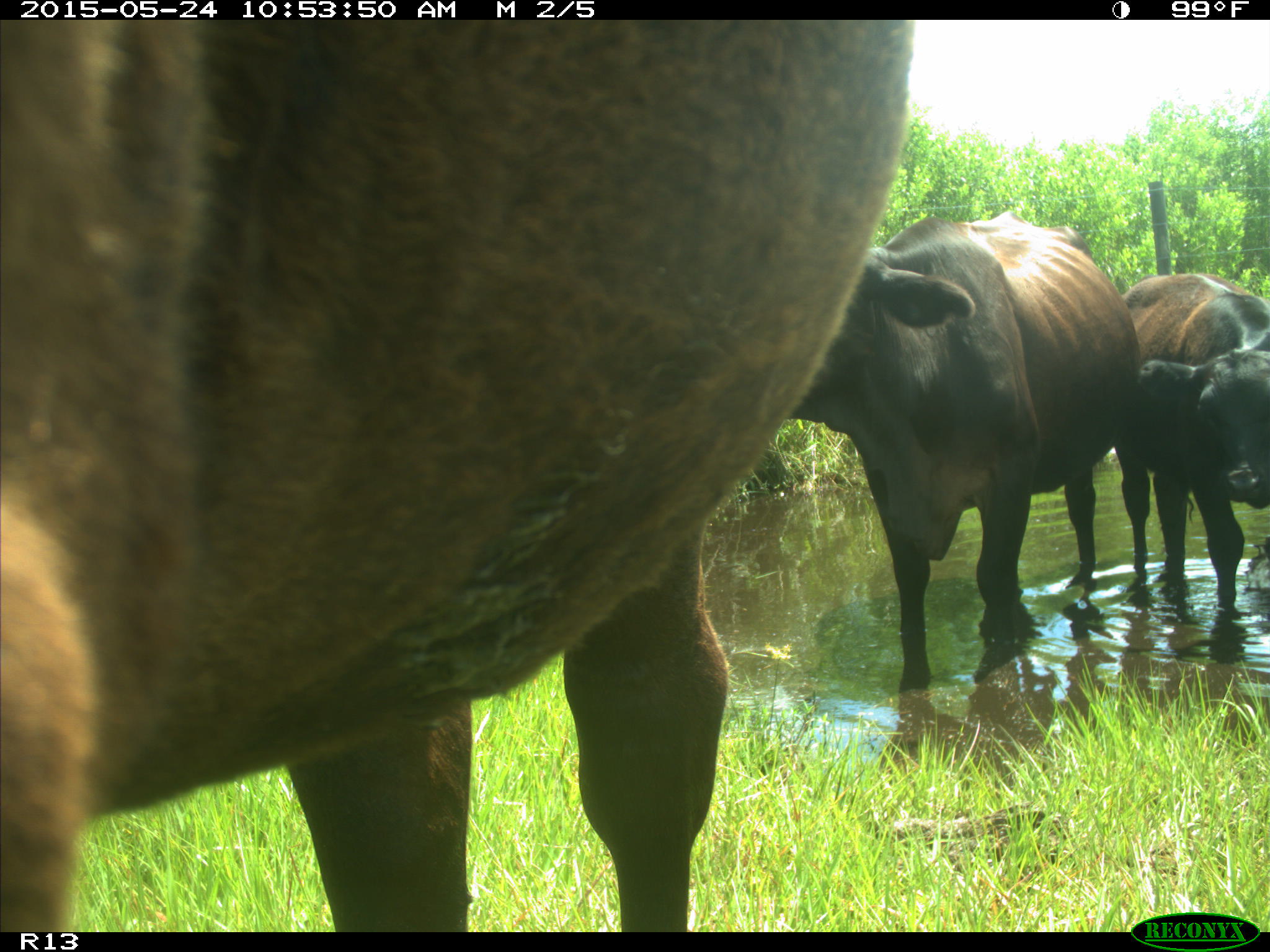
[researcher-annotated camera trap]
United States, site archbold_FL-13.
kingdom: Animalia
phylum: Chordata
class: Mammalia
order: Artiodactyla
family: Bovidae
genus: Bos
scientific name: Bos taurus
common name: domestic cow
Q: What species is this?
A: Bos taurus (domestic cow).